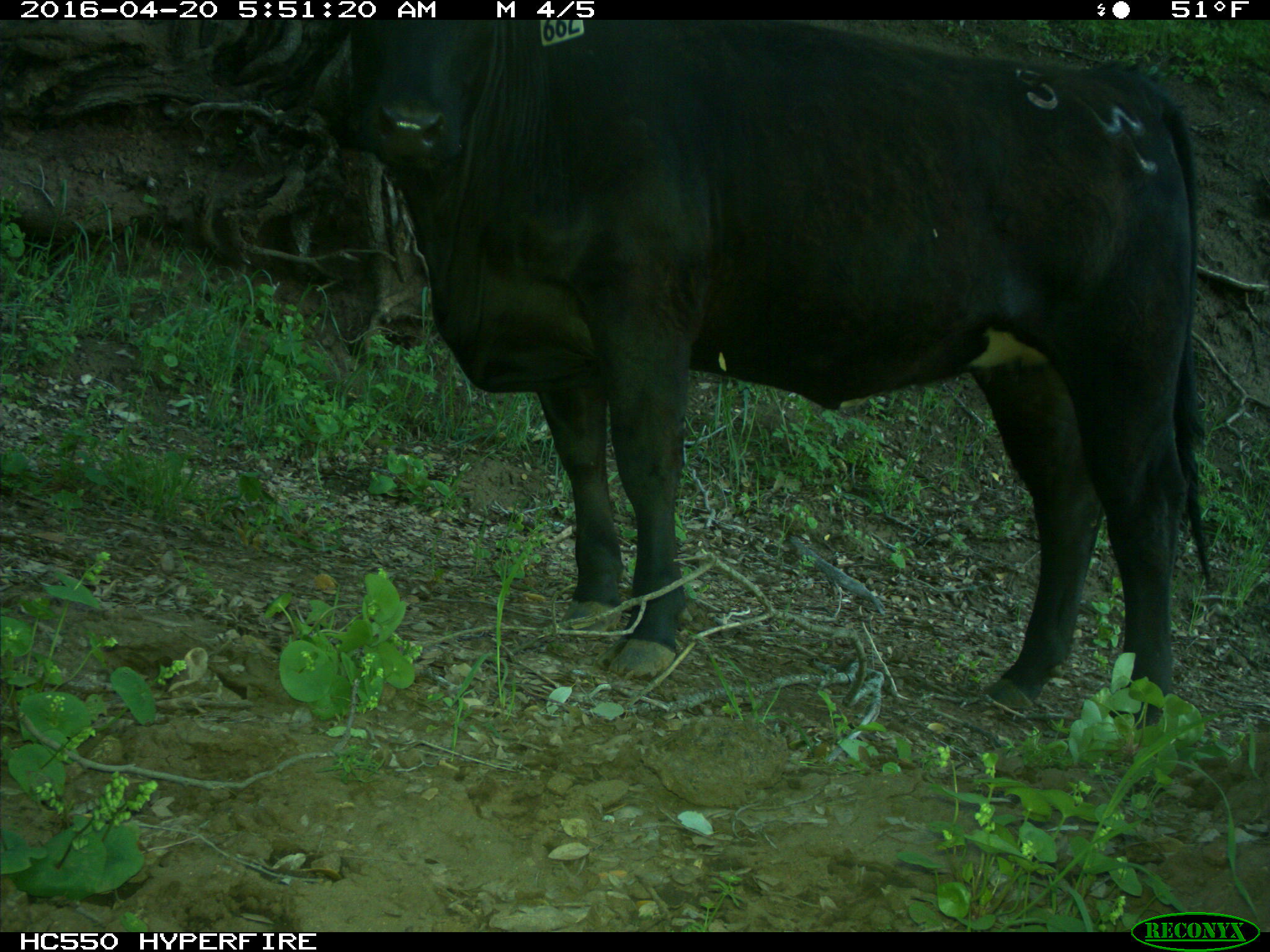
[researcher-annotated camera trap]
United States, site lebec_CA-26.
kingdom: Animalia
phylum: Chordata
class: Mammalia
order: Artiodactyla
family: Bovidae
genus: Bos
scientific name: Bos taurus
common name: domestic cow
Bos taurus (domestic cow).